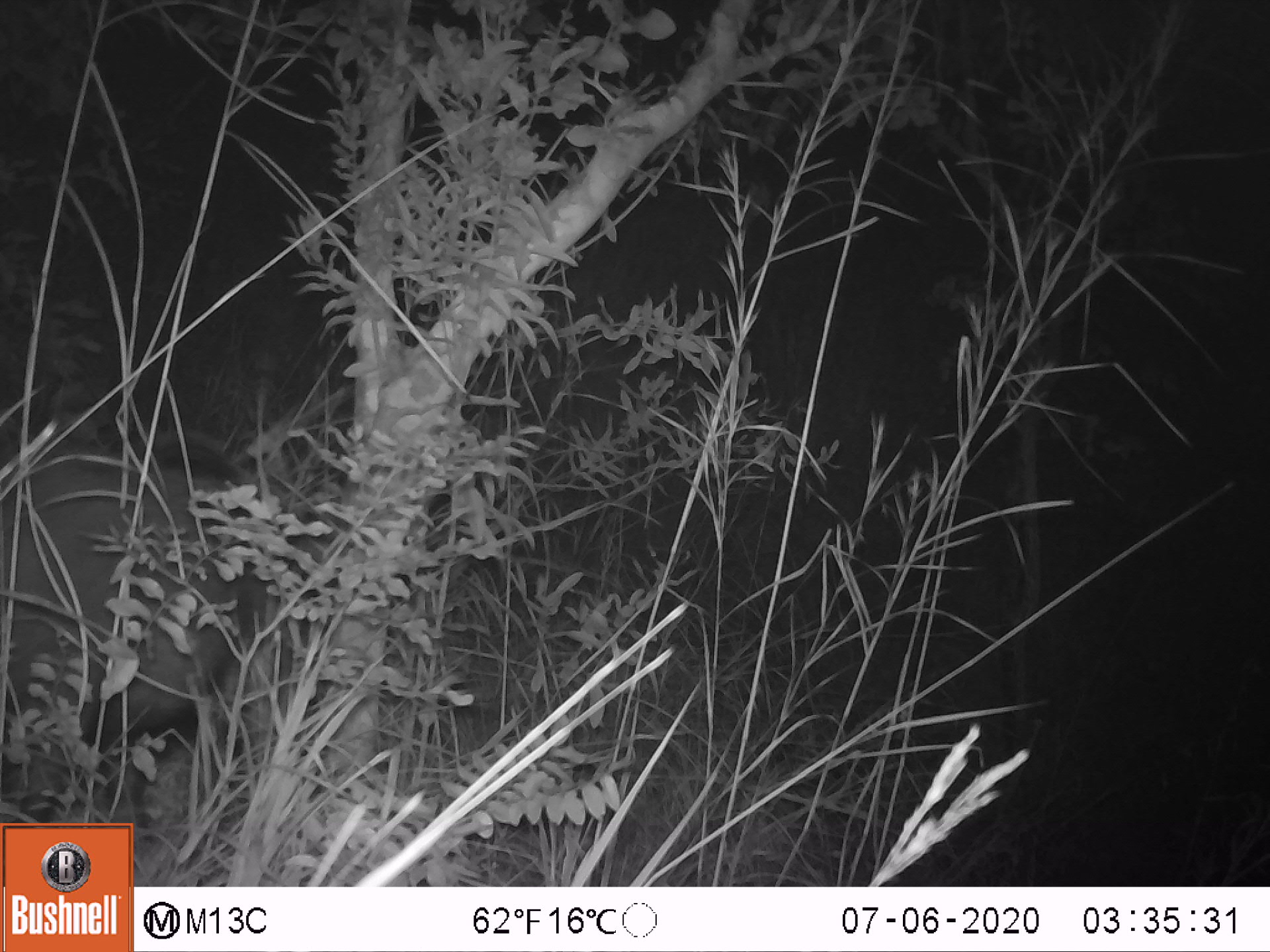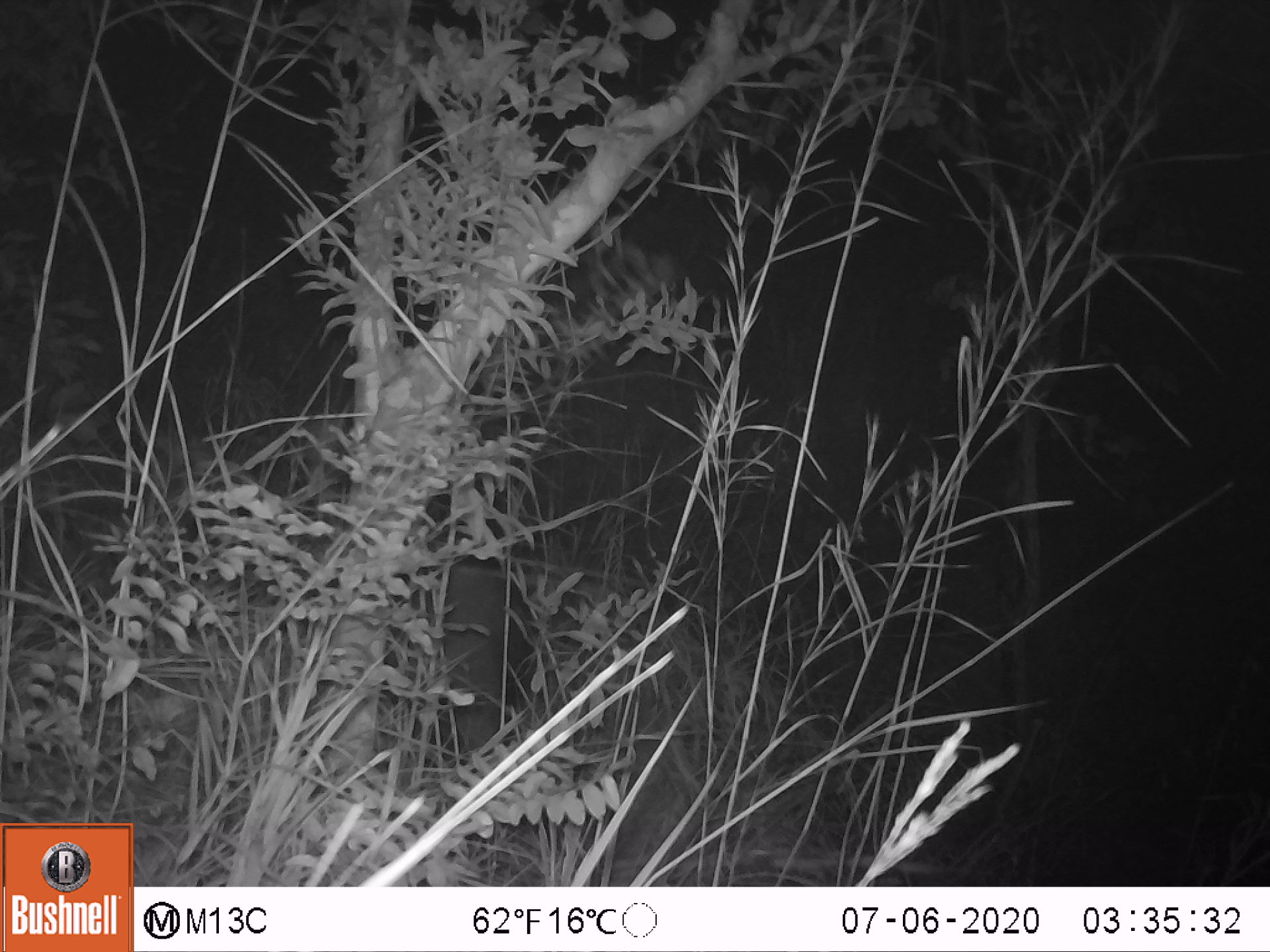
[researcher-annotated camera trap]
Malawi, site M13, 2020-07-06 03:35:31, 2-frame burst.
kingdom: Animalia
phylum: Chordata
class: Mammalia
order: Artiodactyla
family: Suidae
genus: Potamochoerus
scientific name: Potamochoerus larvatus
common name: bushpig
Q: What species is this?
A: Bushpig (Potamochoerus larvatus).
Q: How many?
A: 1.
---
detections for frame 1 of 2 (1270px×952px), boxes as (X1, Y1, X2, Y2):
bushpig: (7, 426, 293, 761)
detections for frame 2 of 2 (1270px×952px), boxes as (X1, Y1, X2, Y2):
bushpig: (401, 546, 551, 765)